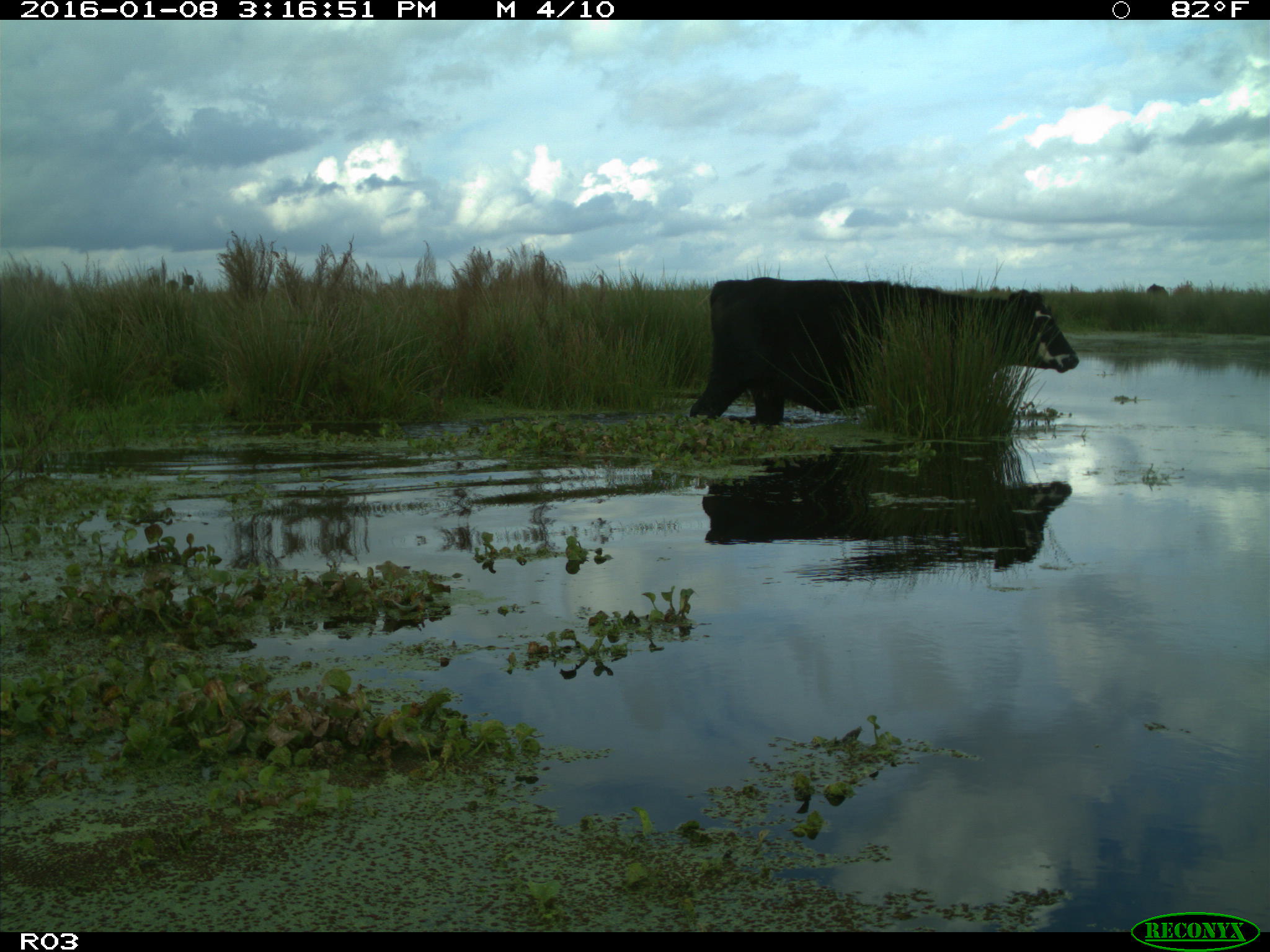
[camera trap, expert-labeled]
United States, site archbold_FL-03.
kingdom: Animalia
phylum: Chordata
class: Mammalia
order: Artiodactyla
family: Bovidae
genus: Bos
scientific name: Bos taurus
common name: domestic cow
Bos taurus (domestic cow).